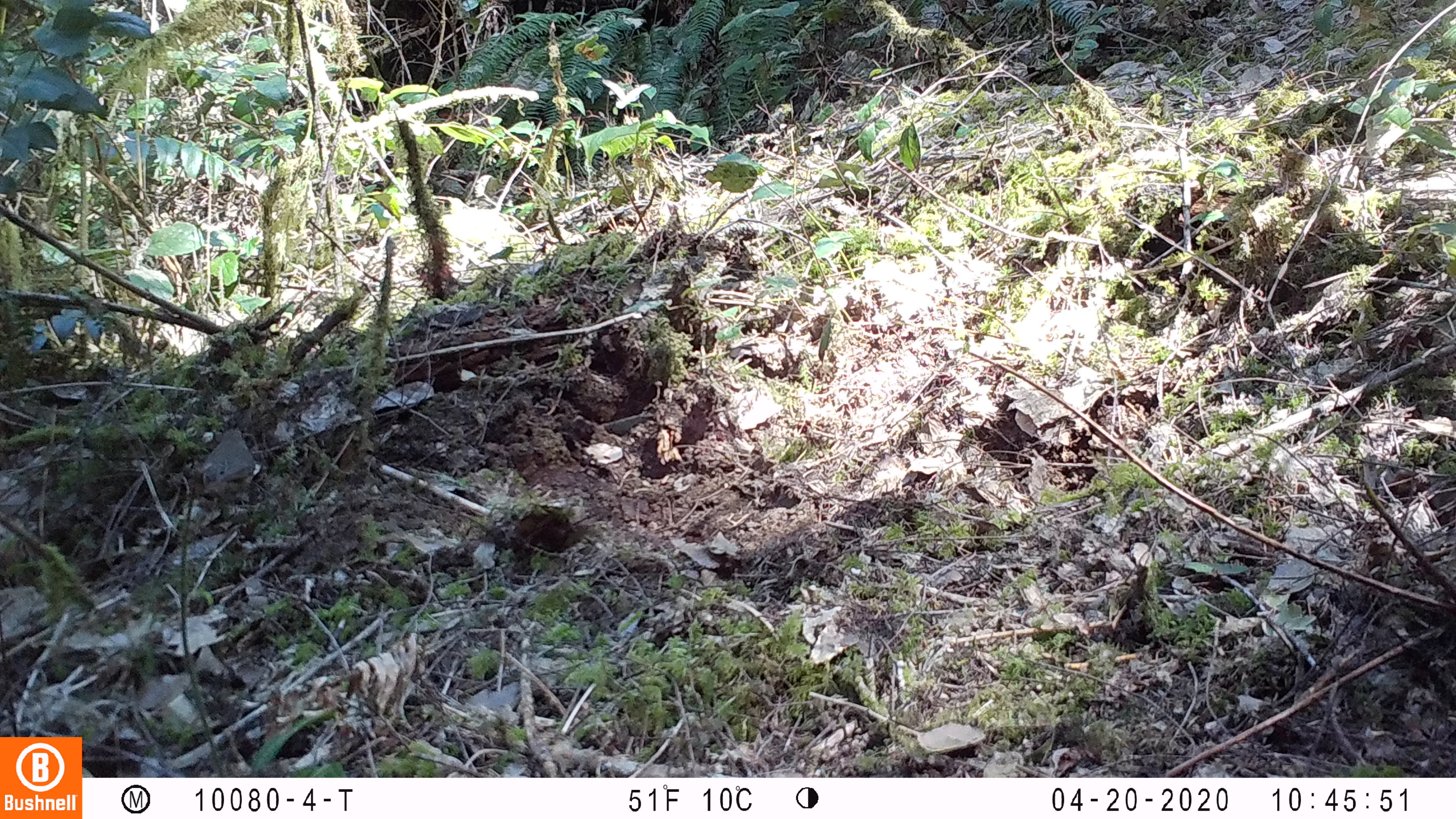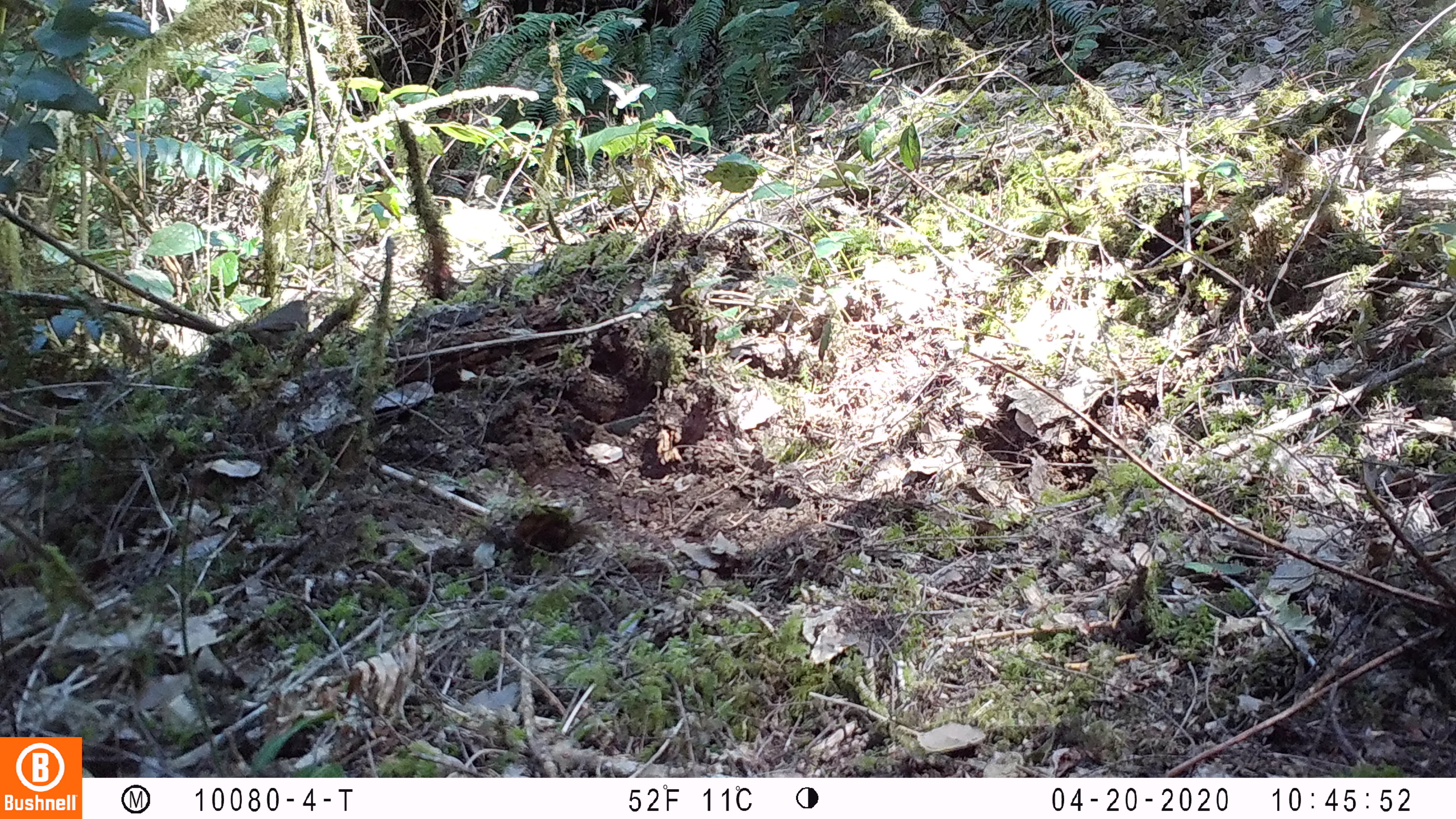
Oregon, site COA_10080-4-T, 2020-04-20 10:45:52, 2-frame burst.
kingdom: Animalia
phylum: Chordata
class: Aves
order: Passeriformes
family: Turdidae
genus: Catharus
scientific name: Catharus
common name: brown thrushes and nightingale-thrushes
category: catharus species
Catharus species (brown thrushes and nightingale-thrushes) (Catharus).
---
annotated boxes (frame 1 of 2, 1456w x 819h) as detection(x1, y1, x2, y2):
catharus species: detection(187, 417, 261, 519)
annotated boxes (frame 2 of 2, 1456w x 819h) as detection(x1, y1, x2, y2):
catharus species: detection(225, 292, 326, 377)